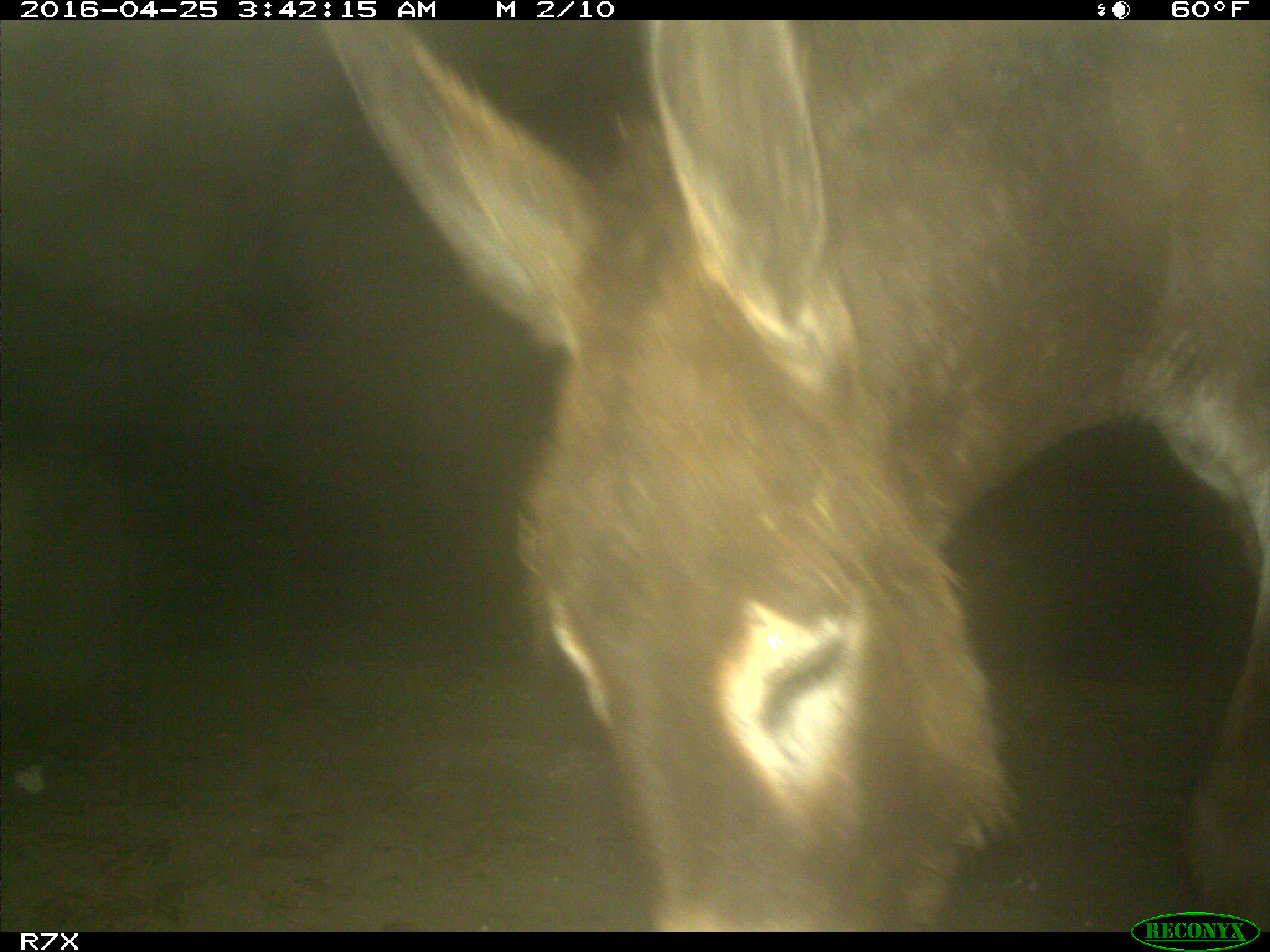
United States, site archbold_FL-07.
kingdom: Animalia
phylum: Chordata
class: Mammalia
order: Artiodactyla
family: Bovidae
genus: Bos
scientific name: Bos taurus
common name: domestic cow